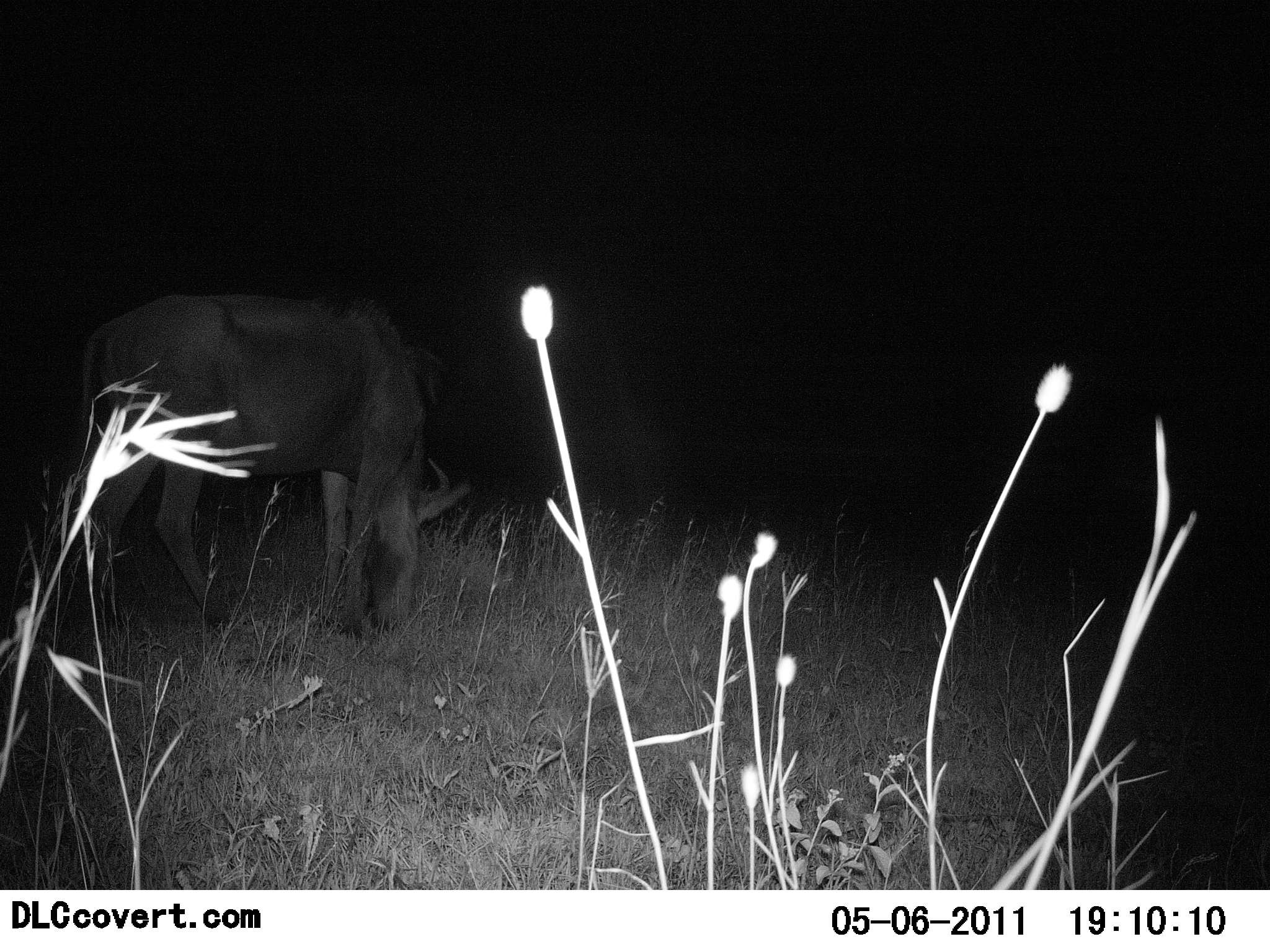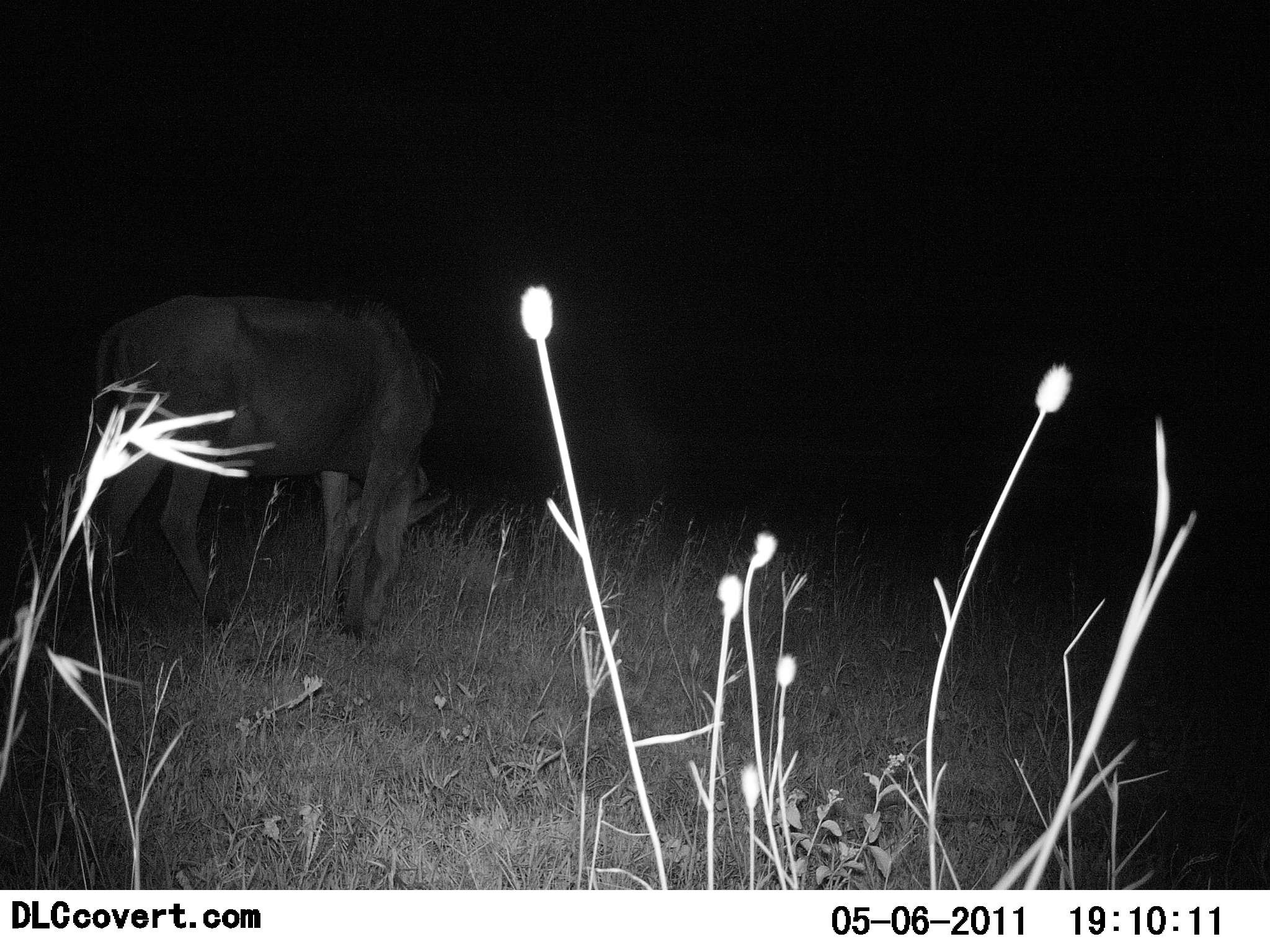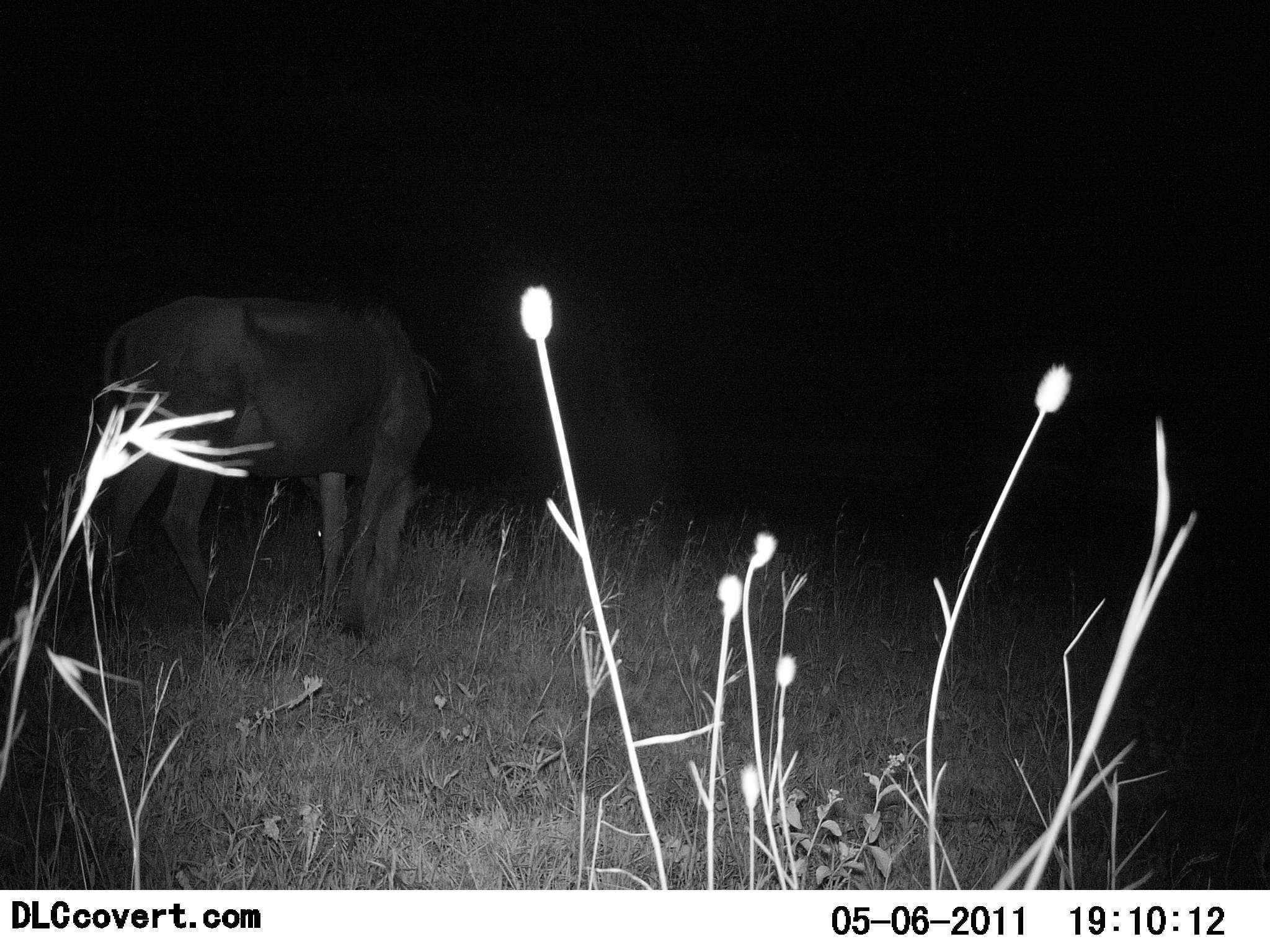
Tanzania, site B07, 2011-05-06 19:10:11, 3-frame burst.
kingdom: Animalia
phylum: Chordata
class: Mammalia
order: Artiodactyla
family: Bovidae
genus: Connochaetes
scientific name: Connochaetes taurinus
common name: blue wildebeest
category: wildebeest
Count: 1.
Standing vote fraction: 14%.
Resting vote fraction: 0%.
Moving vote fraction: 0%.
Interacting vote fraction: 0%.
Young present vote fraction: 0%.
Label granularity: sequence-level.